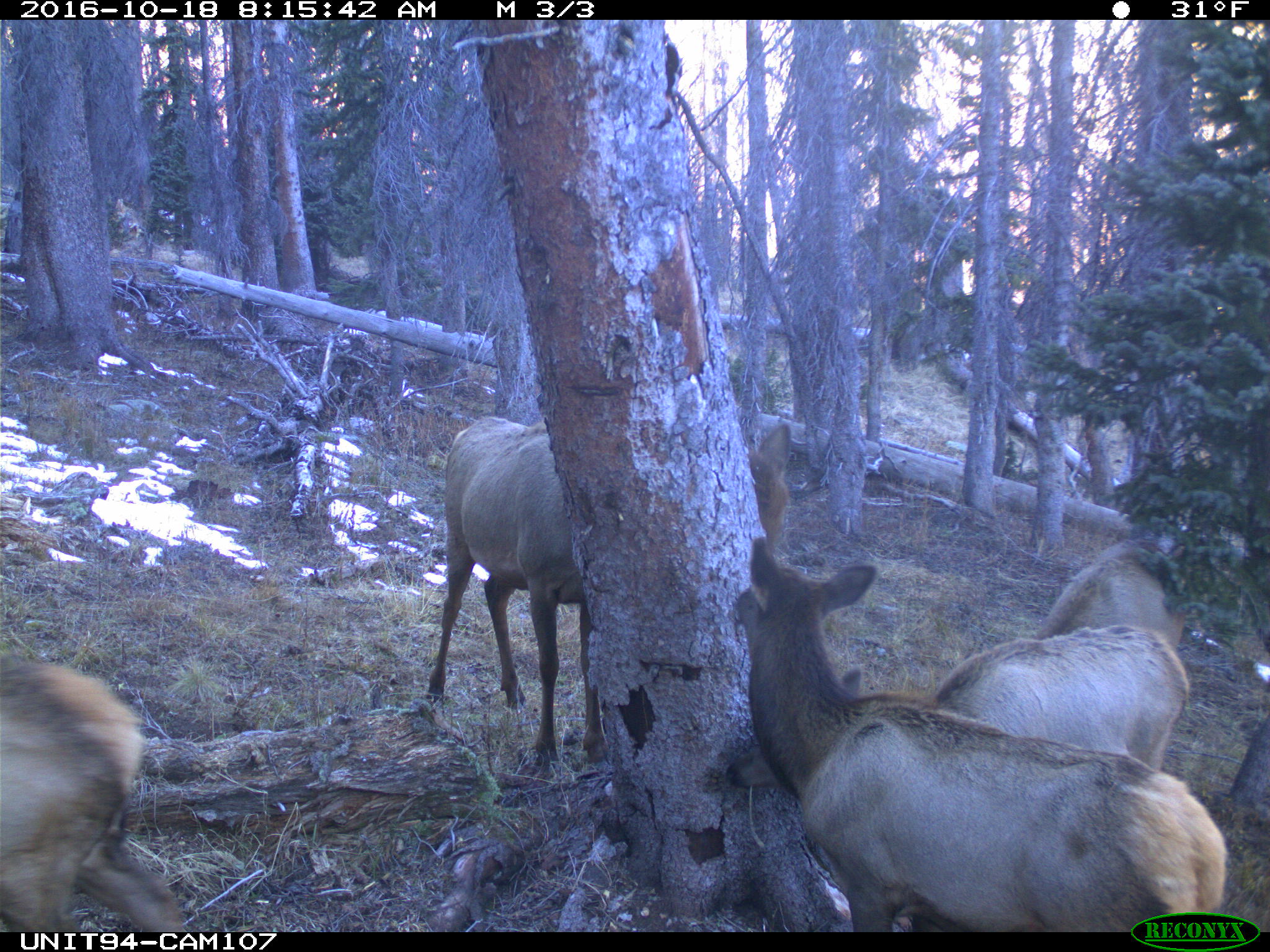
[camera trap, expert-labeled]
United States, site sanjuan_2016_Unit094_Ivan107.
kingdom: Animalia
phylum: Chordata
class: Mammalia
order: Artiodactyla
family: Cervidae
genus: Cervus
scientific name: Cervus elaphus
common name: red deer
Cervus elaphus (red deer).